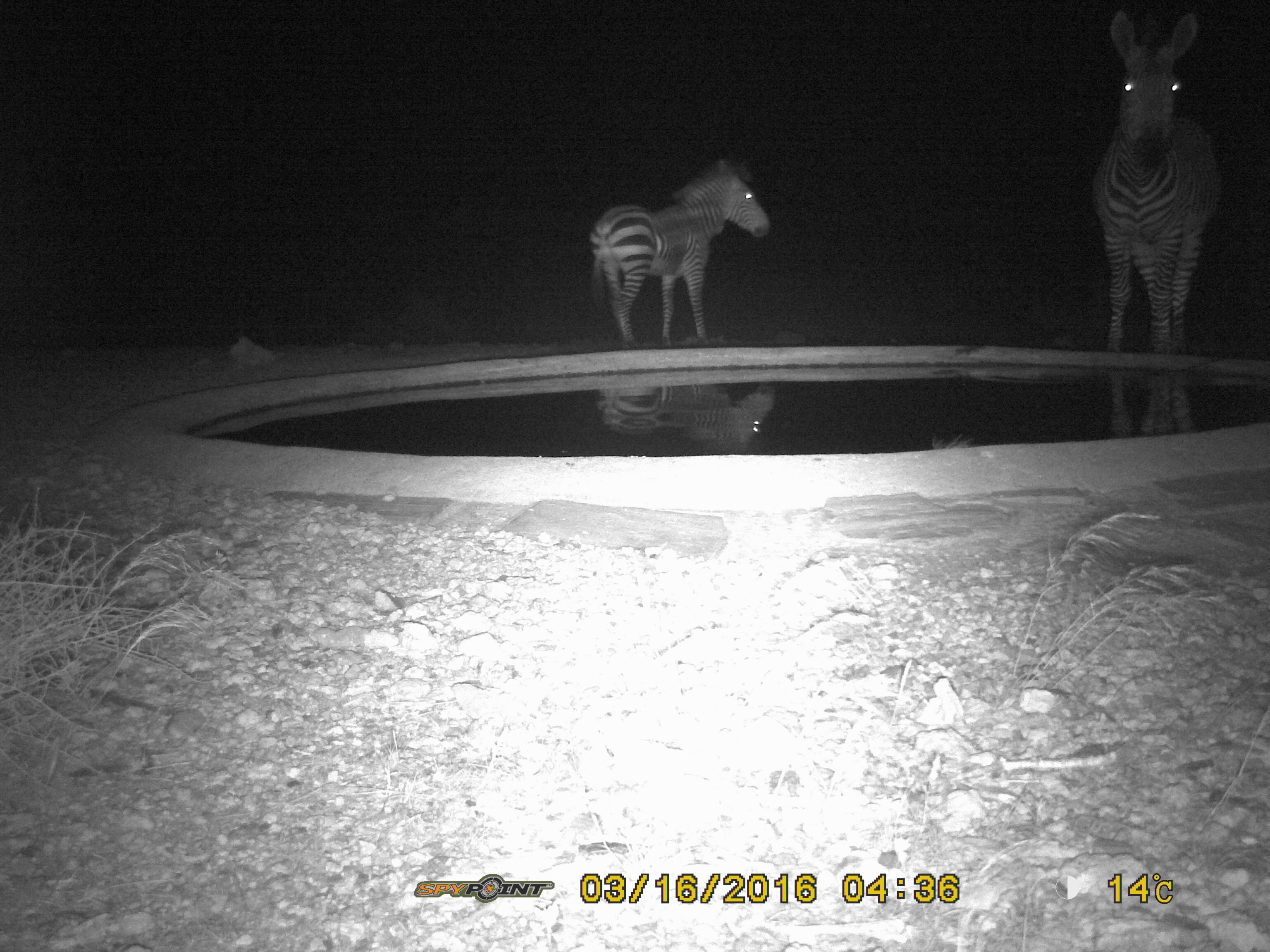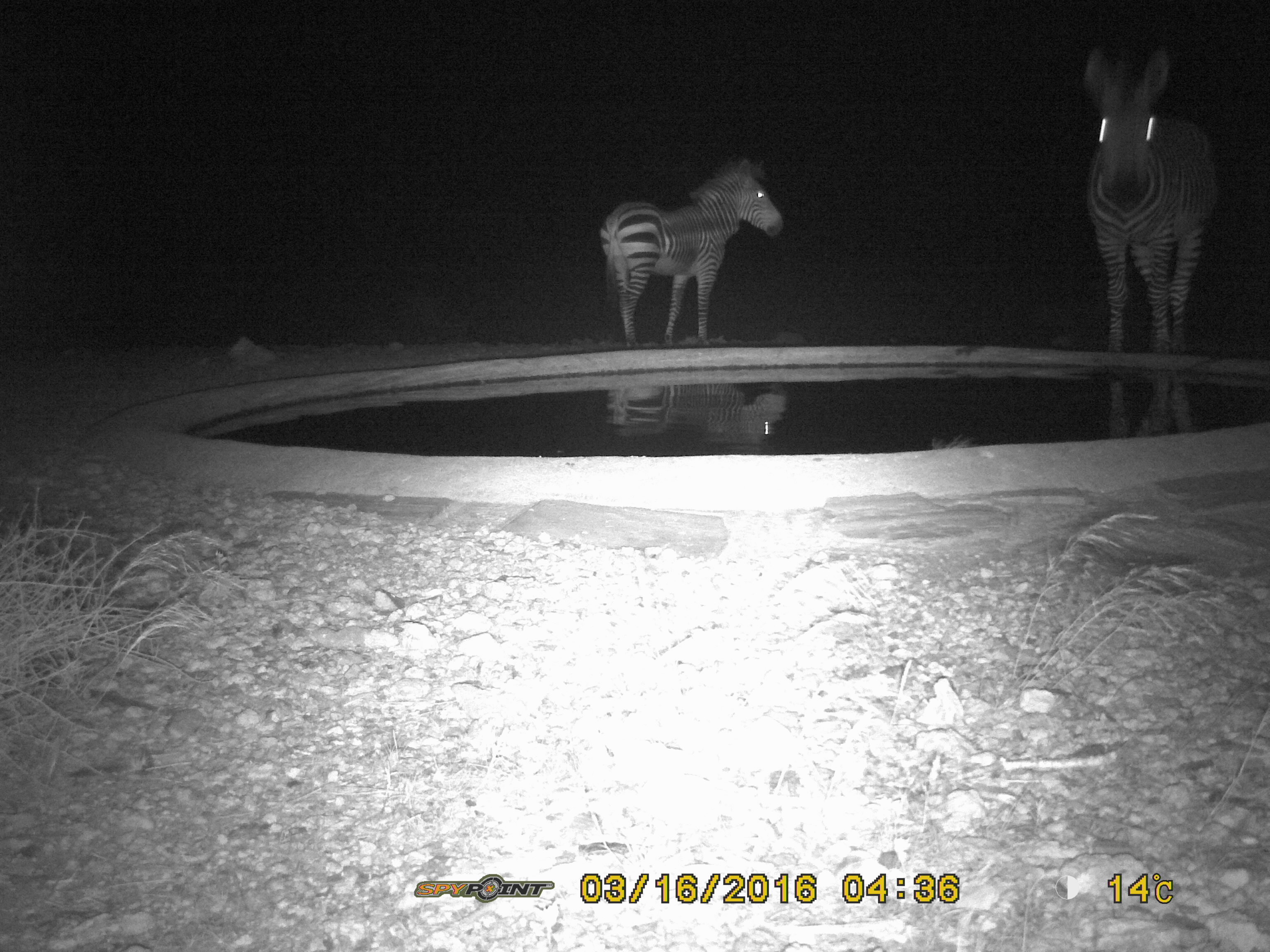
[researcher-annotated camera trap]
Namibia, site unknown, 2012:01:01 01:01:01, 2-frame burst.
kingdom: Animalia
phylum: Chordata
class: Mammalia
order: Perissodactyla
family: Equidae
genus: Equus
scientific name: Equus zebra hartmannae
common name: hartmann's mountain zebra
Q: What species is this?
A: Equus zebra hartmannae (hartmann's mountain zebra).